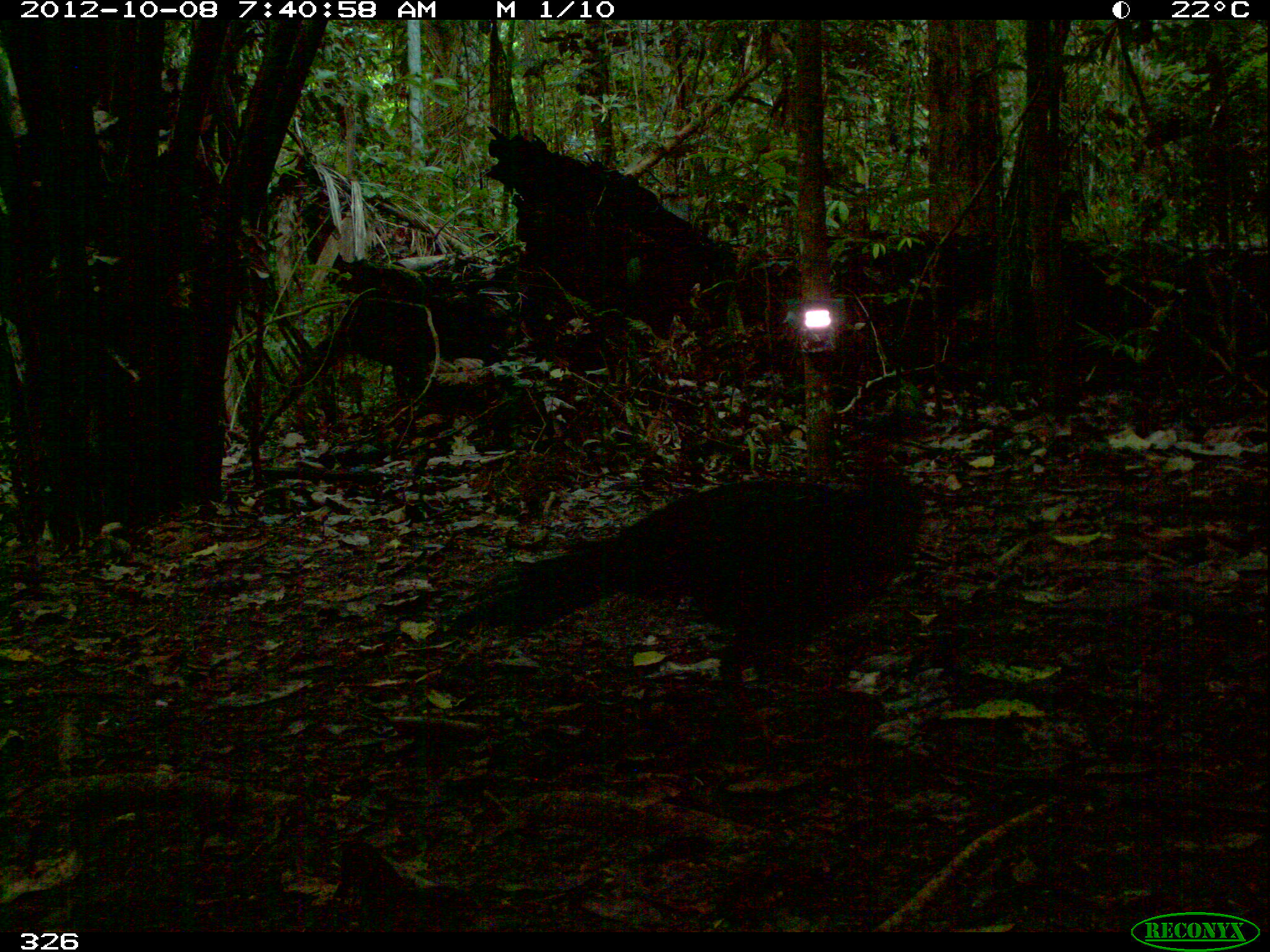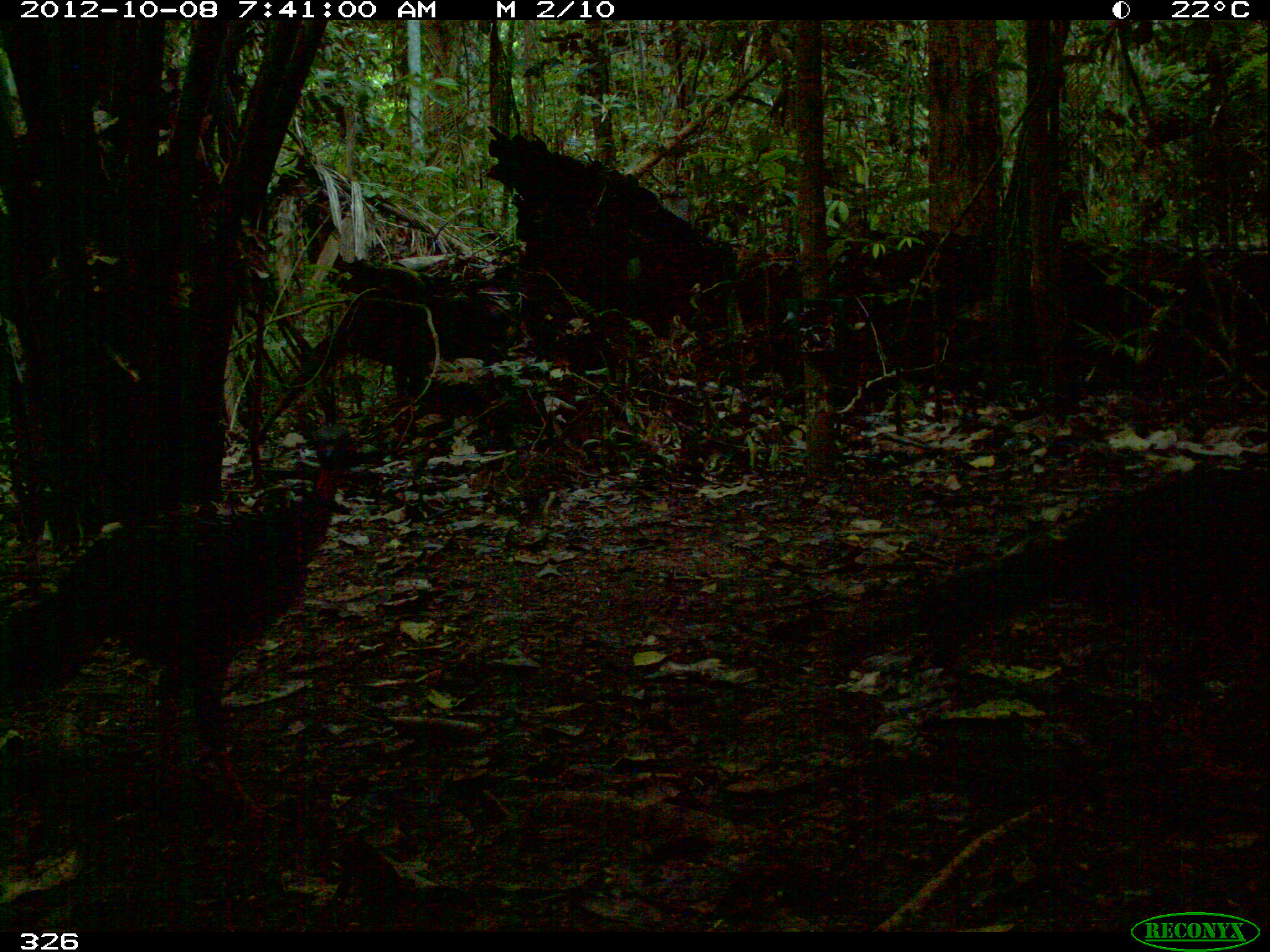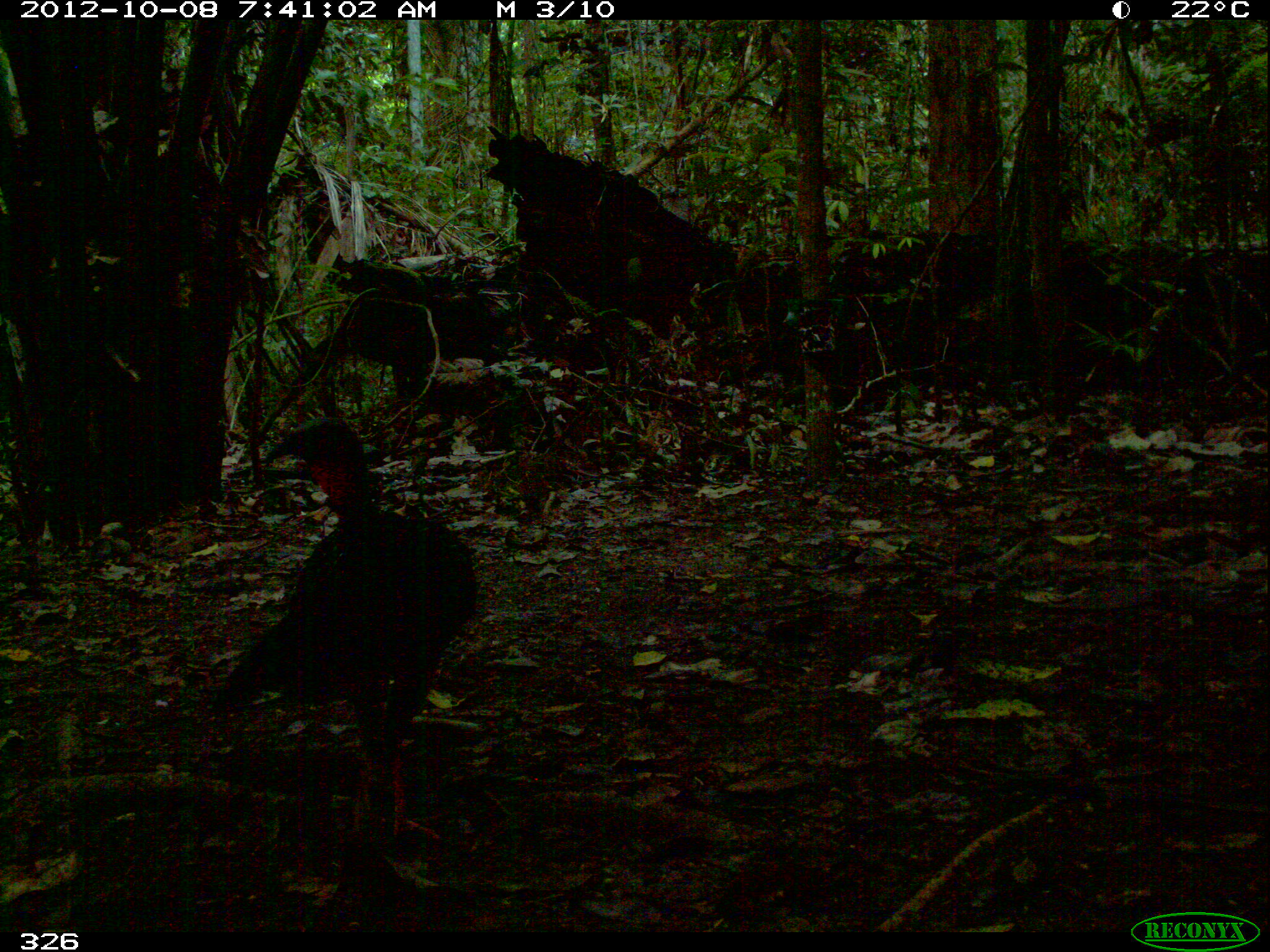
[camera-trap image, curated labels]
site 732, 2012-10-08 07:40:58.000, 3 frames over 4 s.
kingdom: Animalia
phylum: Chordata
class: Aves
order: Galliformes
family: Cracidae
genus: Penelope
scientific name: Penelope jacquacu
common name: spix's guan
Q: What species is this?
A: Penelope jacquacu (spix's guan).